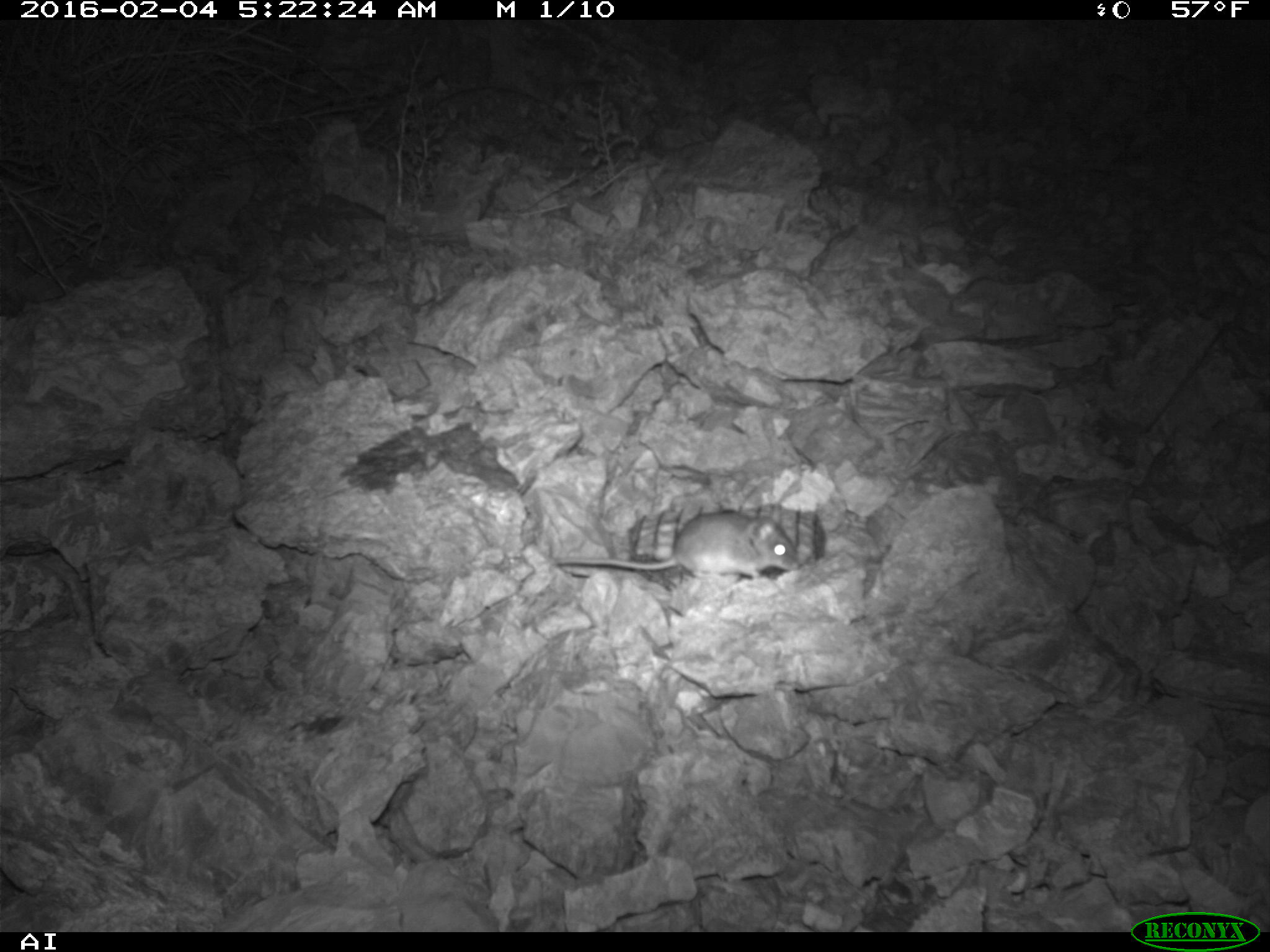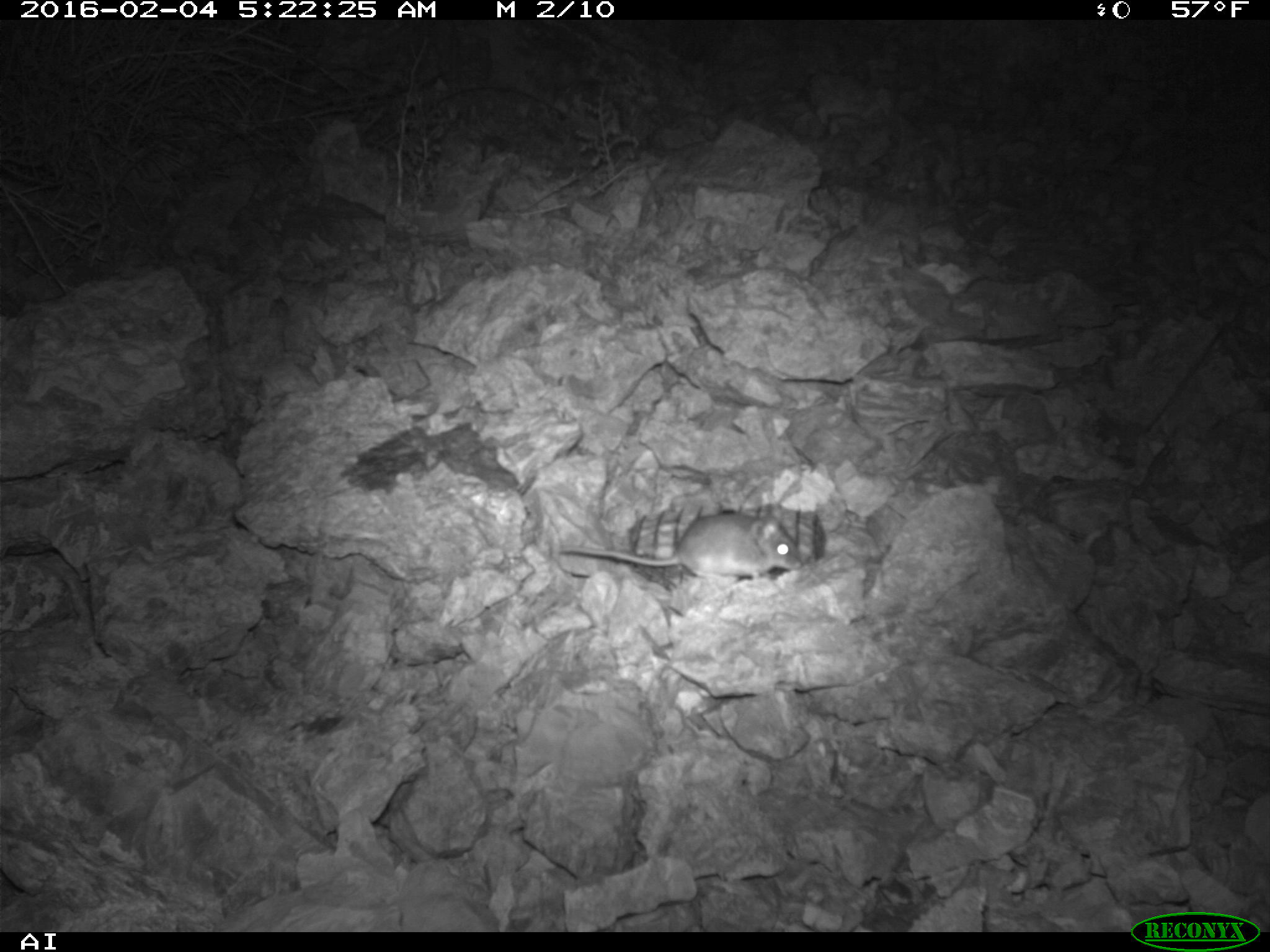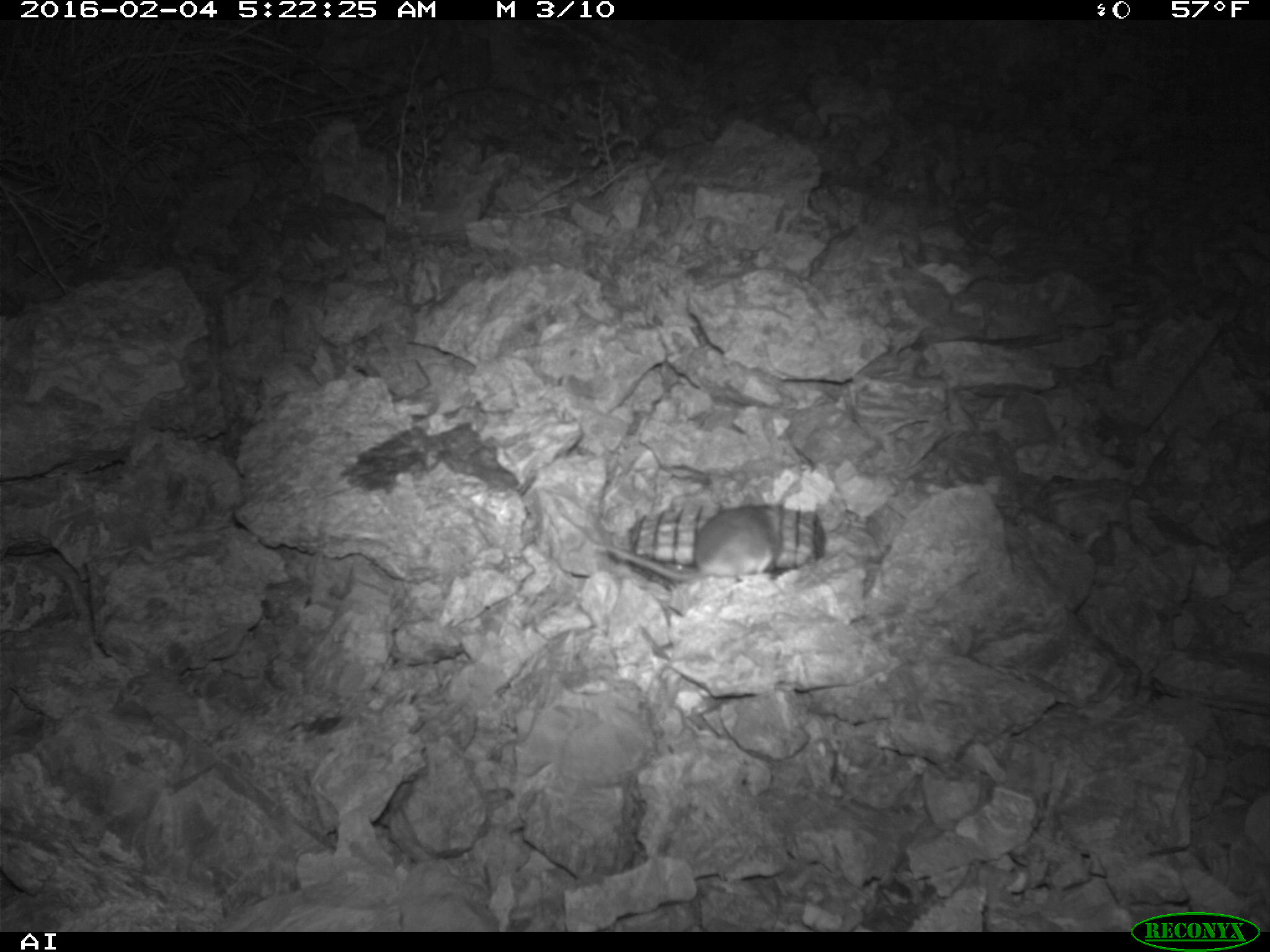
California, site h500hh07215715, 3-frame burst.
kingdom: Animalia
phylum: Chordata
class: Mammalia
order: Rodentia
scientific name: Rodentia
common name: rodent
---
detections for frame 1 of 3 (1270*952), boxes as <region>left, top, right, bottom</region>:
rodent: <region>551, 511, 799, 586</region>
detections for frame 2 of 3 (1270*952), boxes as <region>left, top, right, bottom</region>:
rodent: <region>558, 513, 802, 588</region>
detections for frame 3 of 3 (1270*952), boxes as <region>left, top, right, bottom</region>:
rodent: <region>586, 499, 784, 580</region>